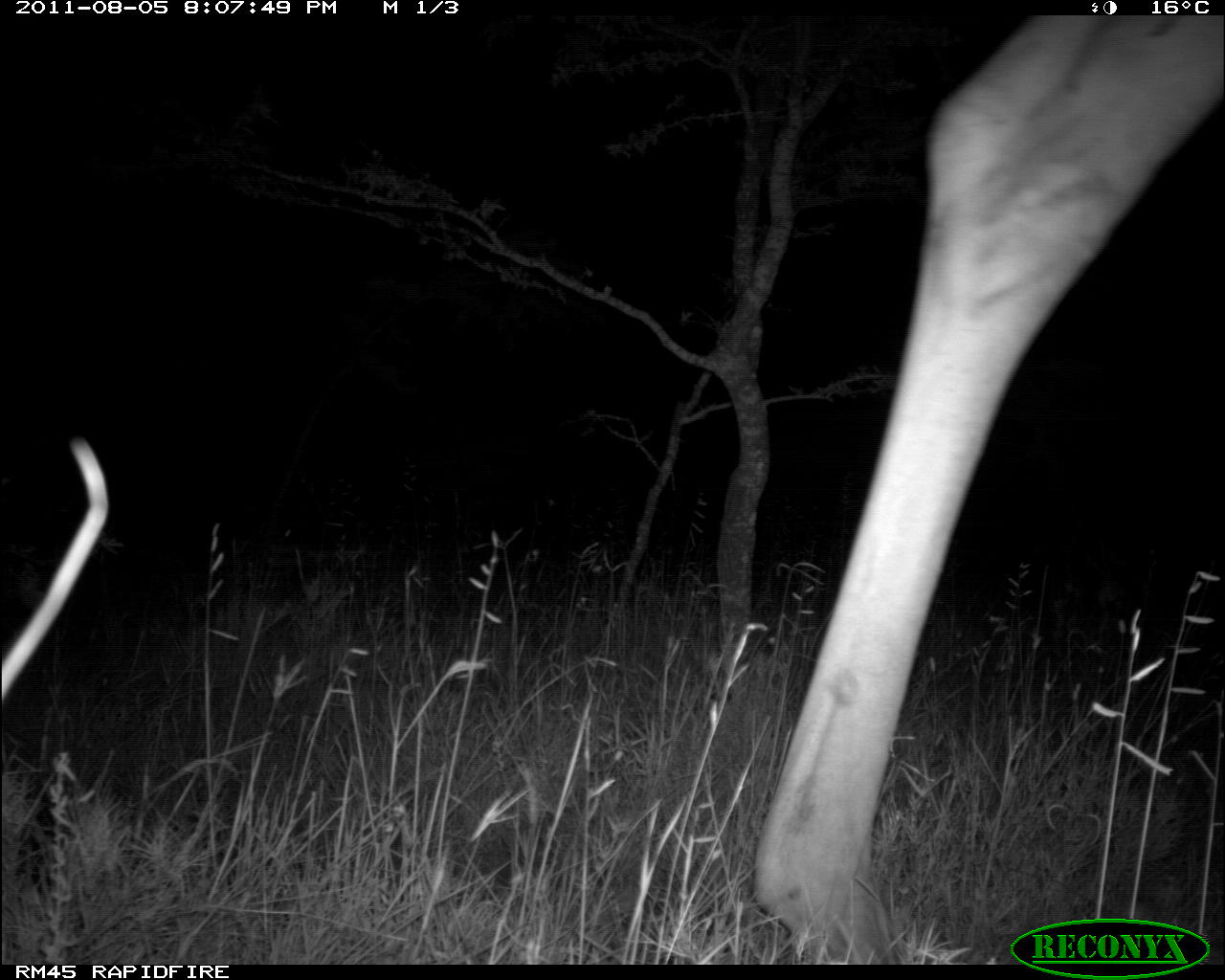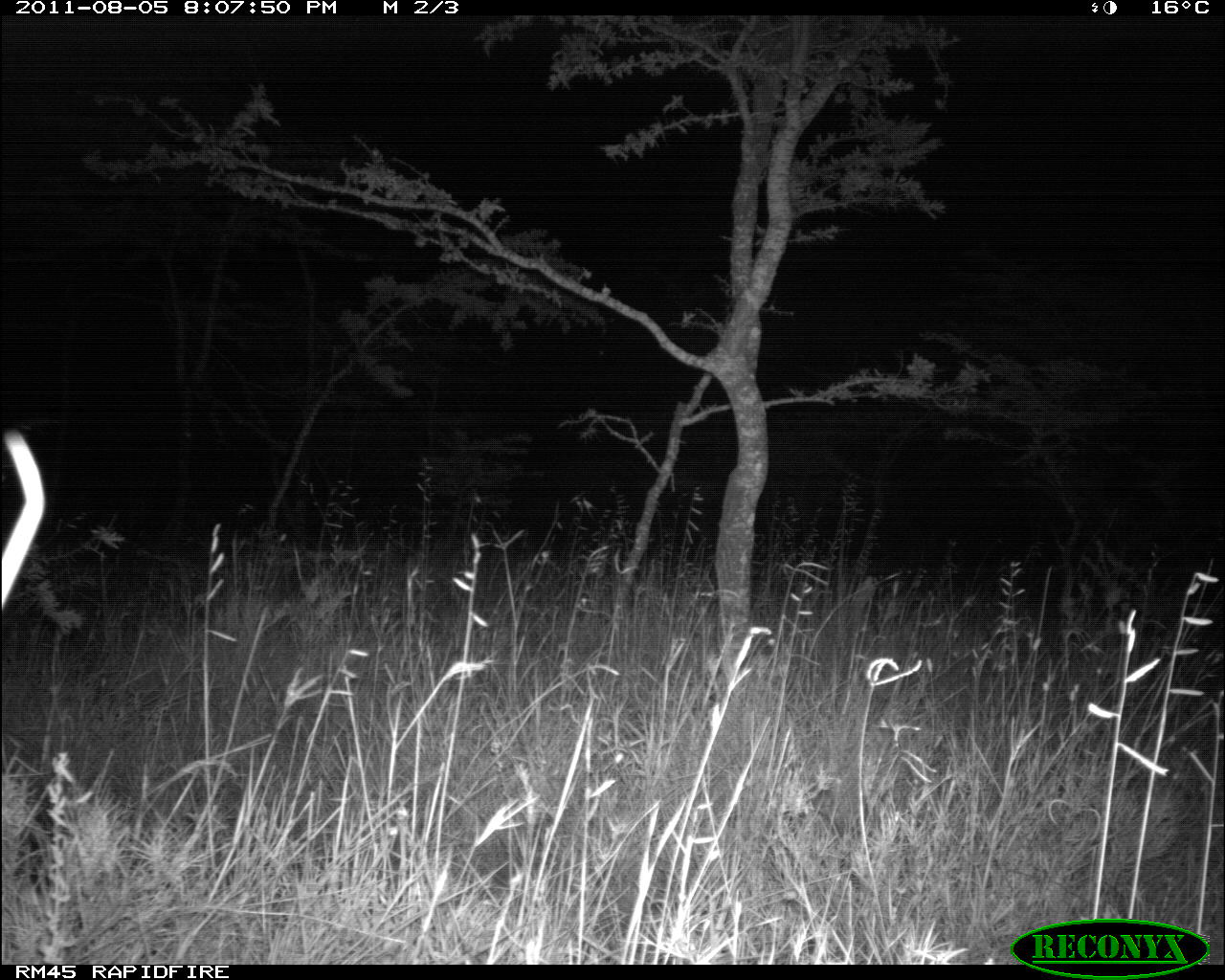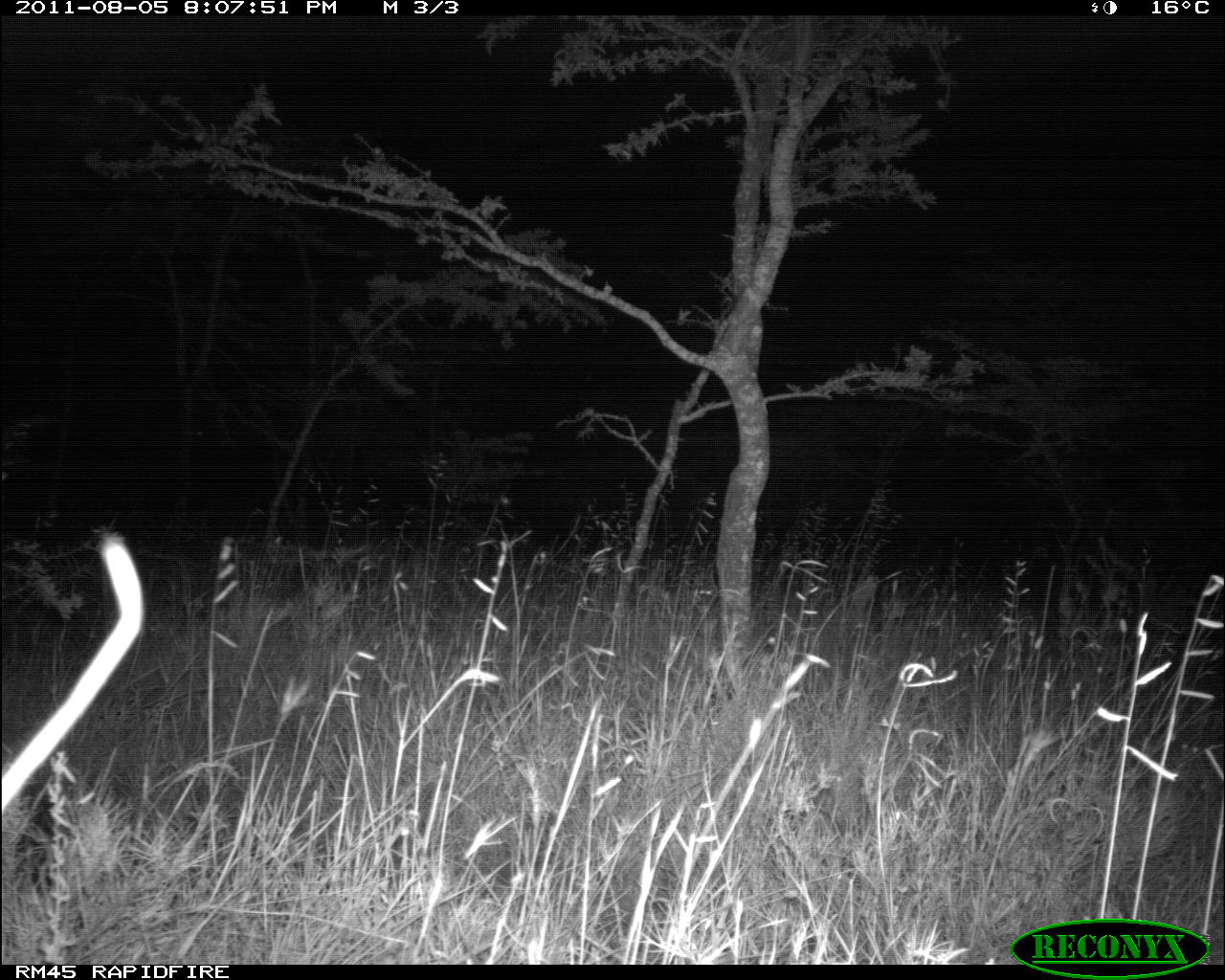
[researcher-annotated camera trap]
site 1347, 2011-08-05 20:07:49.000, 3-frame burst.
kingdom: Animalia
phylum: Chordata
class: Mammalia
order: Artiodactyla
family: Giraffidae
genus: Giraffa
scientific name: Giraffa camelopardalis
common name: giraffe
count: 1